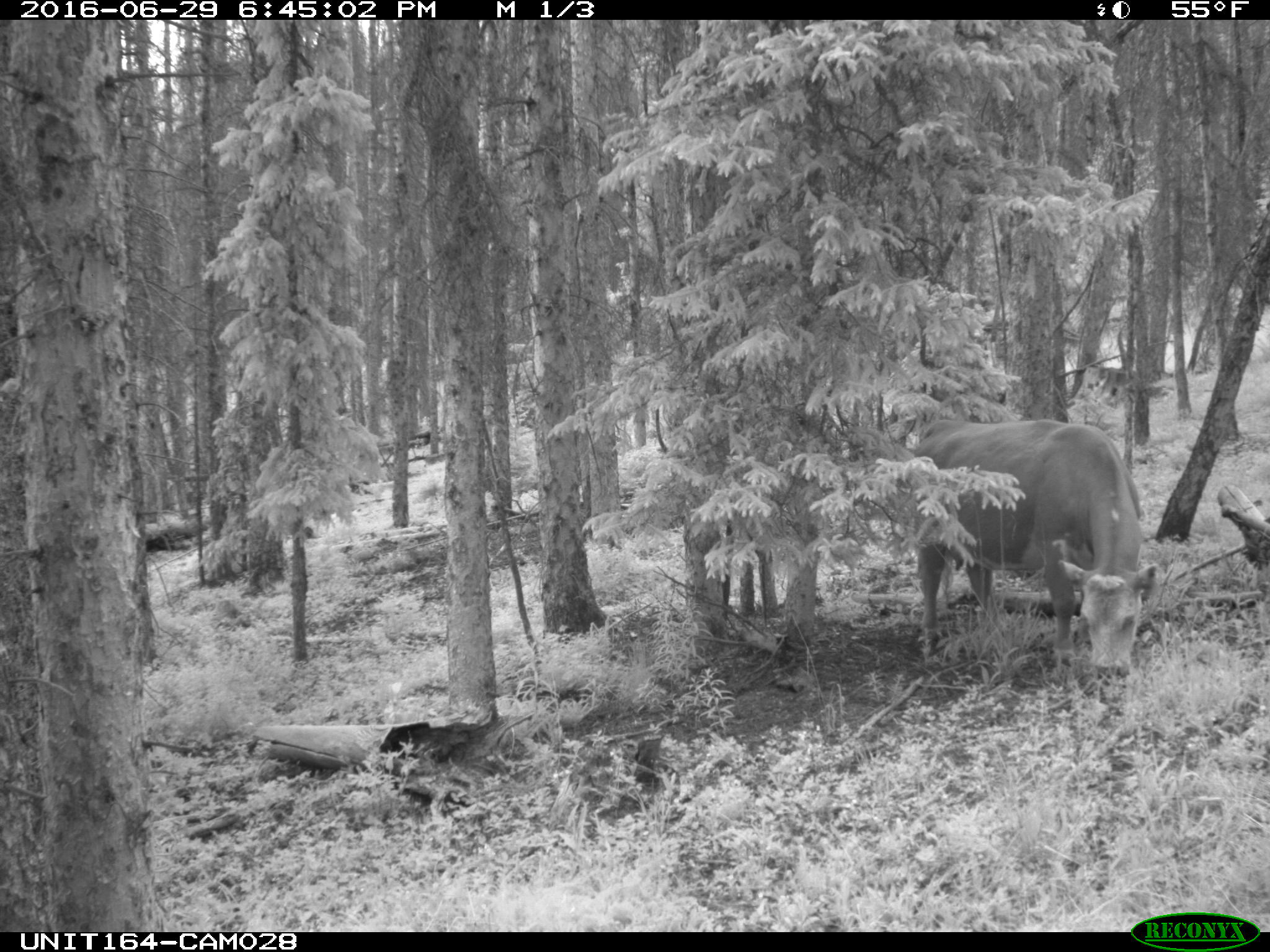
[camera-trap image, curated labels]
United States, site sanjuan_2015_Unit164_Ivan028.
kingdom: Animalia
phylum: Chordata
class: Mammalia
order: Artiodactyla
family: Bovidae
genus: Bos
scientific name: Bos taurus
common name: domestic cow